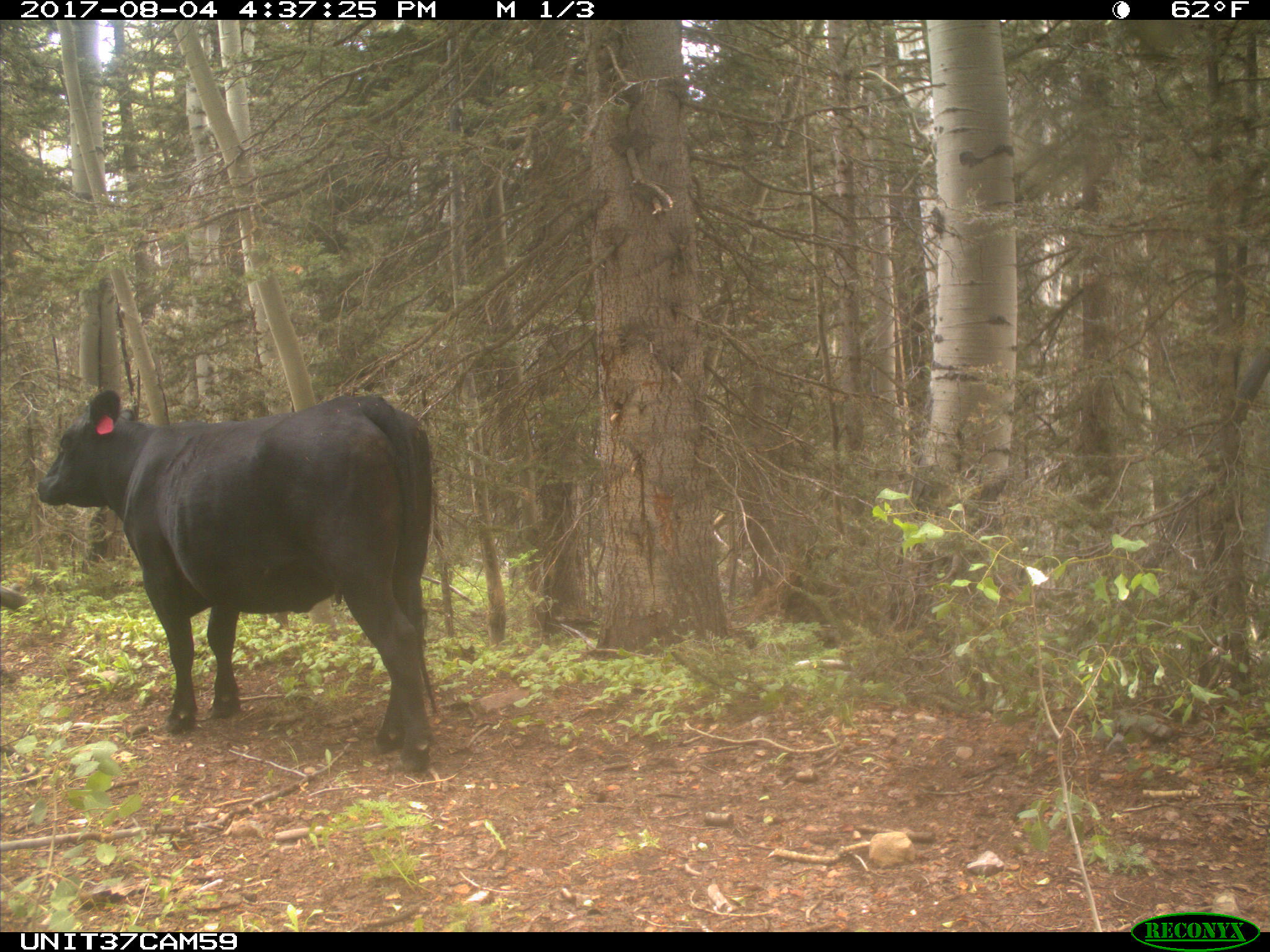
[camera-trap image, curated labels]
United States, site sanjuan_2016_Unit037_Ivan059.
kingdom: Animalia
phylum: Chordata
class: Mammalia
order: Artiodactyla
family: Bovidae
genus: Bos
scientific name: Bos taurus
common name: domestic cow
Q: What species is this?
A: Bos taurus (domestic cow).